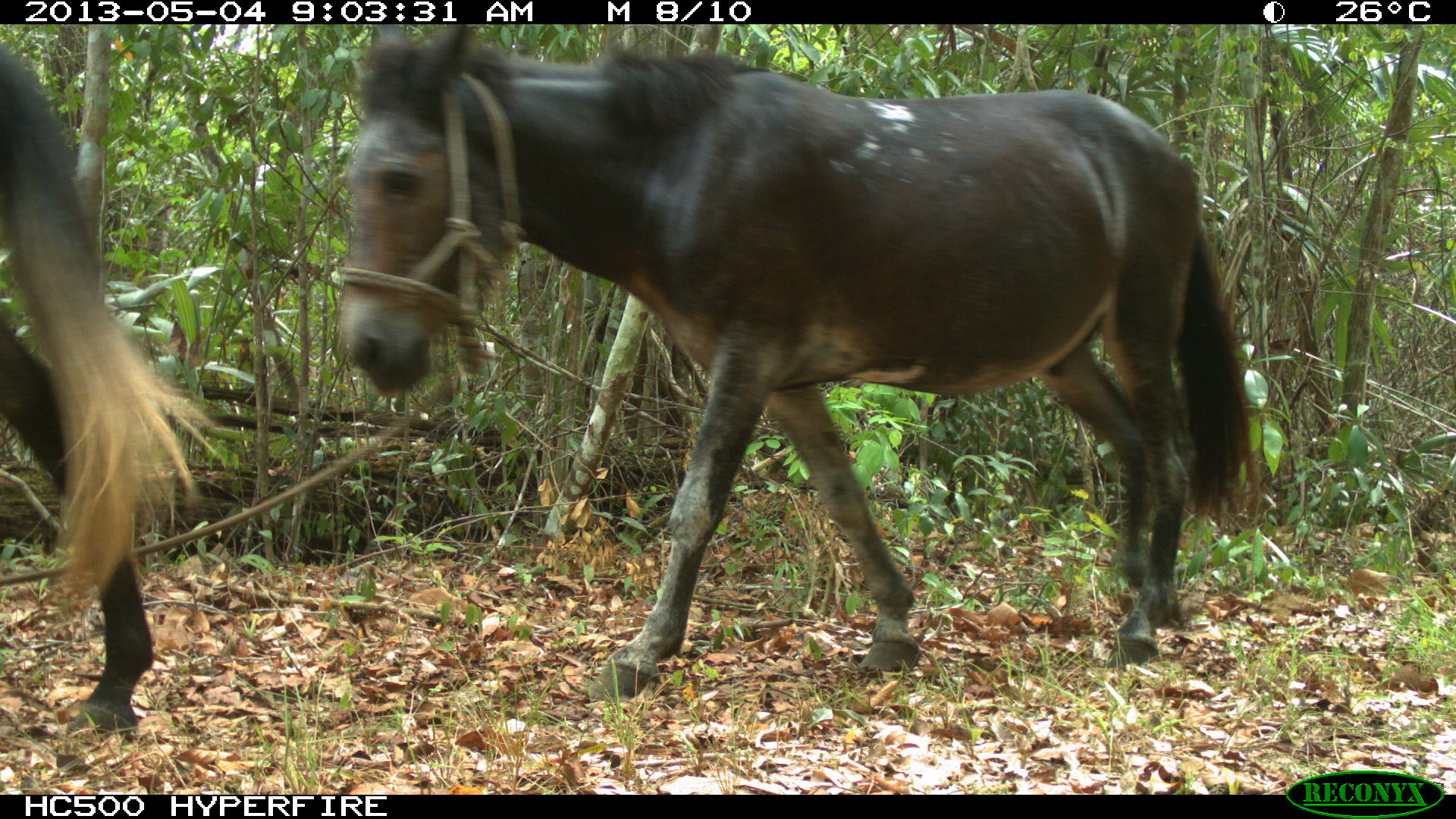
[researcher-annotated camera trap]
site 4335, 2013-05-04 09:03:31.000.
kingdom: Animalia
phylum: Chordata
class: Mammalia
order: Perissodactyla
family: Equidae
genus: Equus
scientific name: Equus ferus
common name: wild horse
Equus ferus (wild horse), count 4.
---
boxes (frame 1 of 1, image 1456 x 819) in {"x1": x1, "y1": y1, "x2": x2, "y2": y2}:
equus ferus: {"x1": 340, "y1": 24, "x2": 1260, "y2": 701}; {"x1": 0, "y1": 49, "x2": 221, "y2": 730}